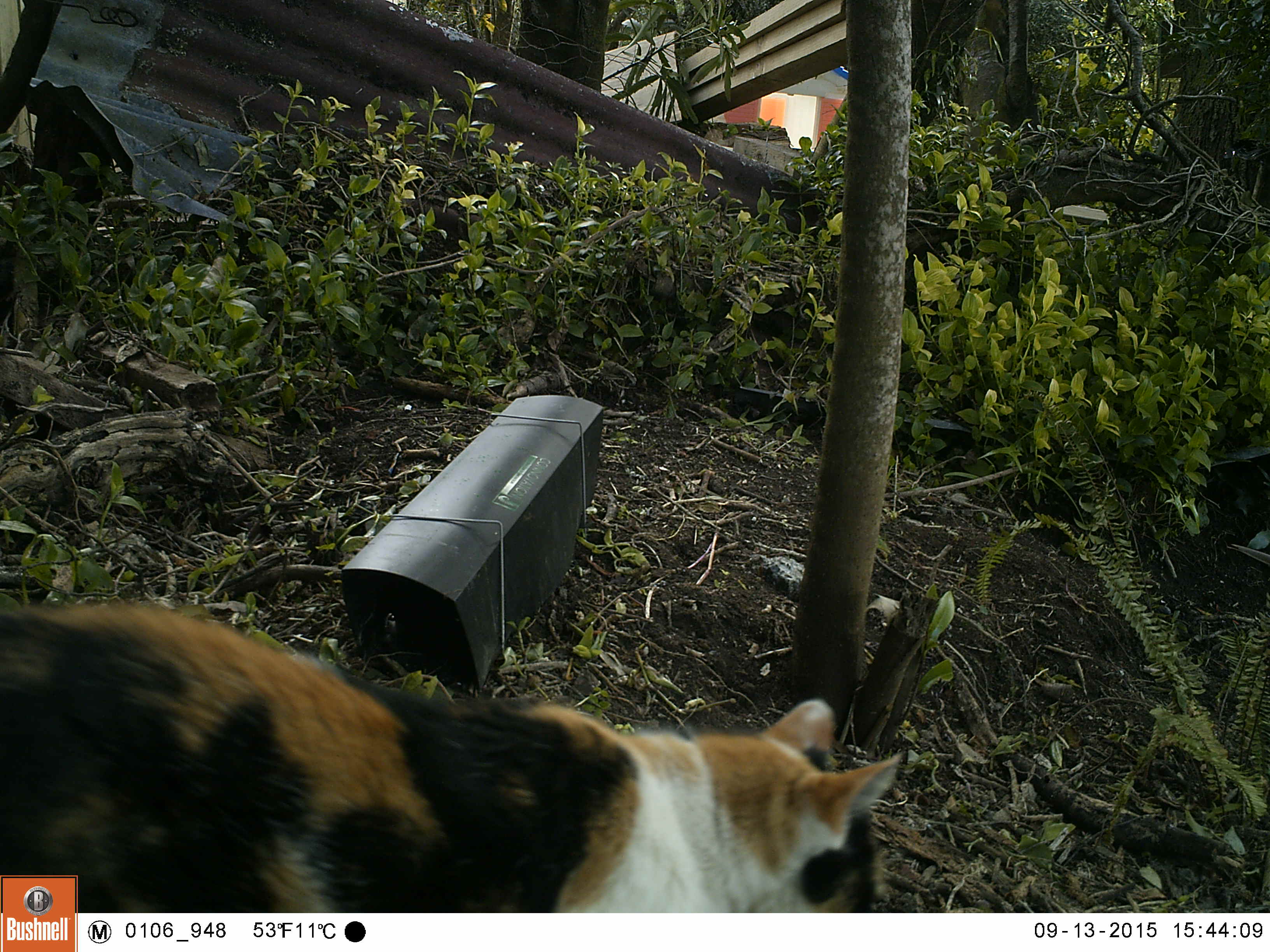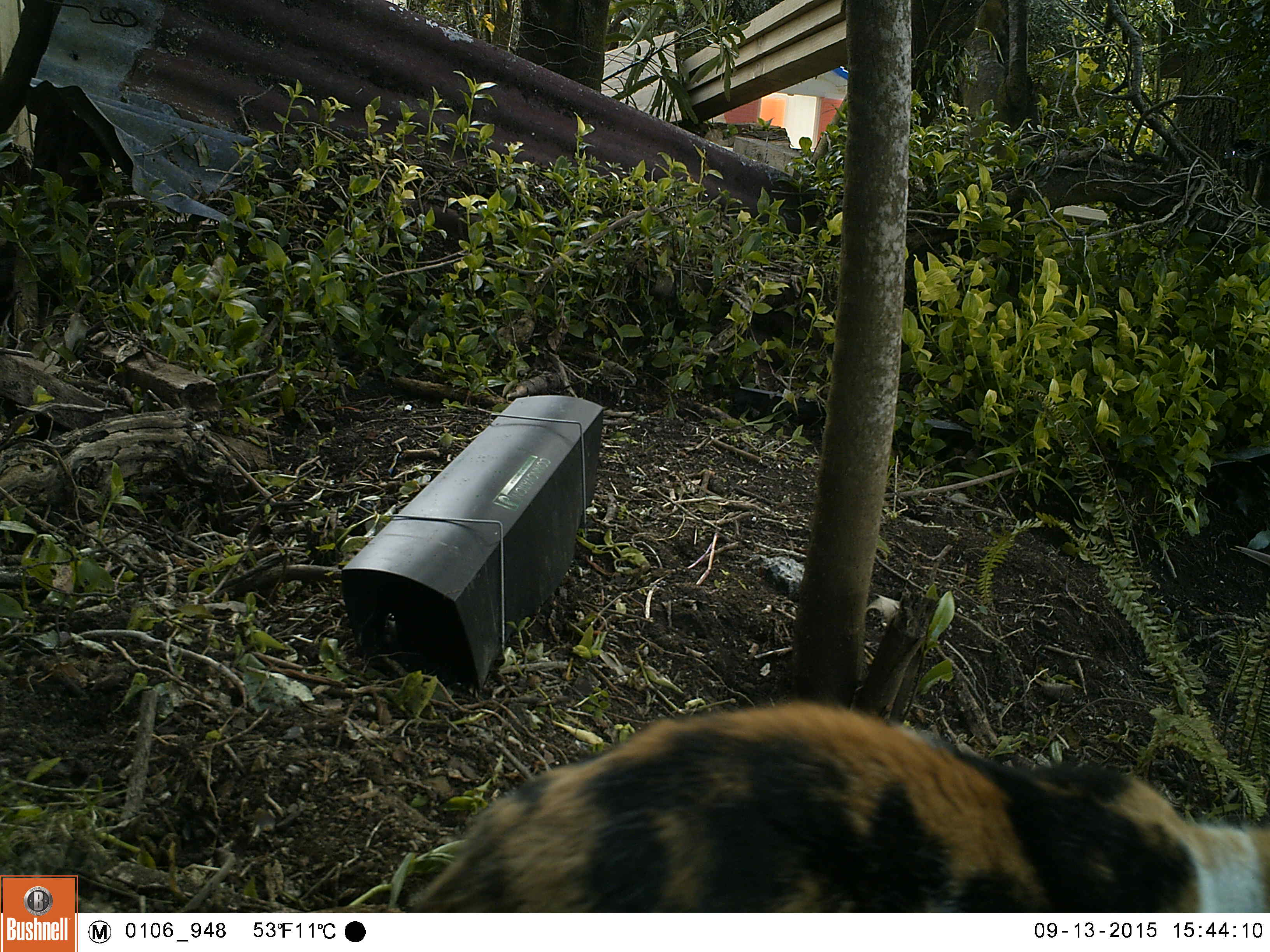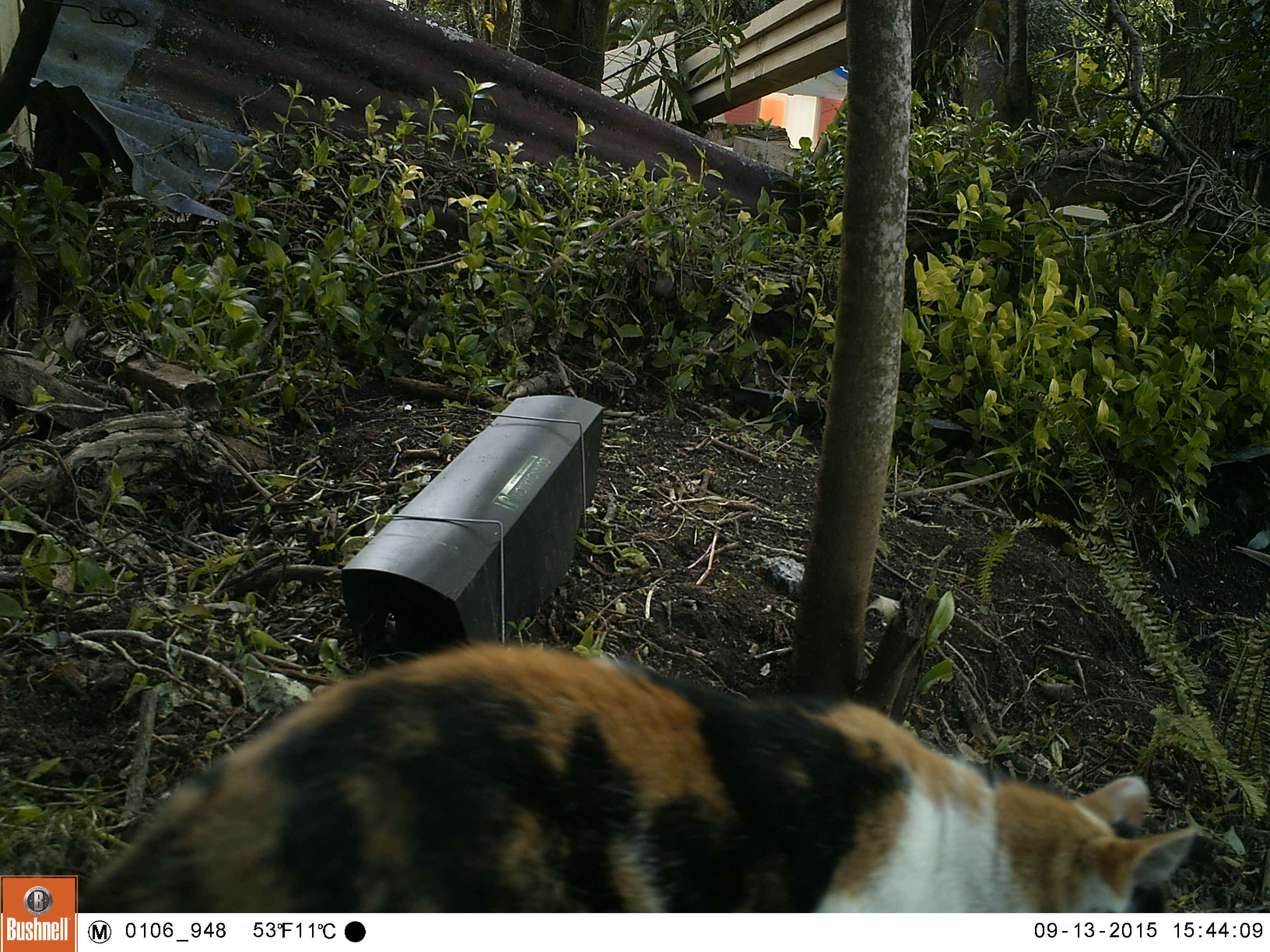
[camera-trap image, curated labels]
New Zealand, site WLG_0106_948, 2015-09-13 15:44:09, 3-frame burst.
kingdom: Animalia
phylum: Chordata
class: Mammalia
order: Carnivora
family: Felidae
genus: Felis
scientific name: Felis catus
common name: domestic cat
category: cat